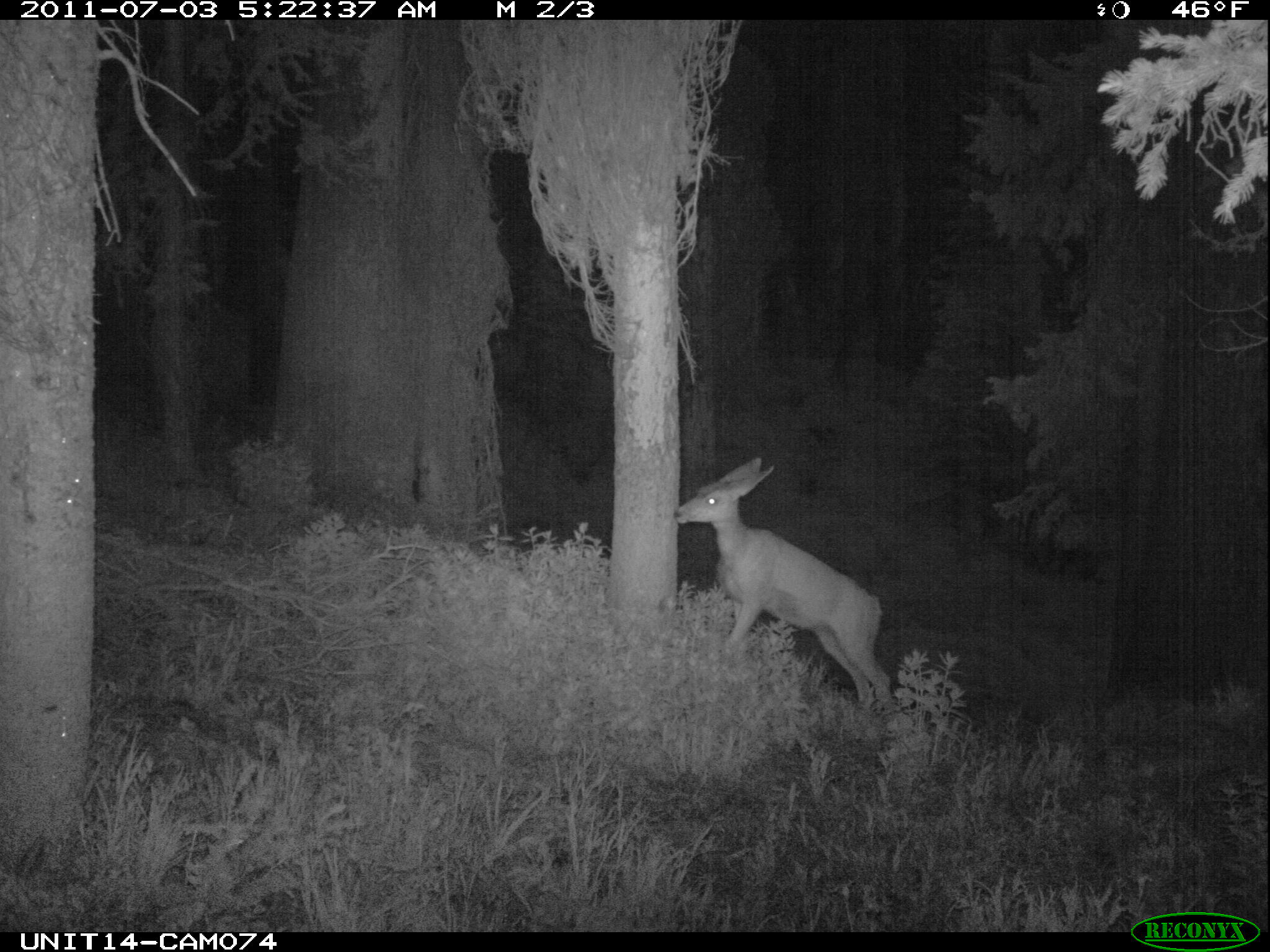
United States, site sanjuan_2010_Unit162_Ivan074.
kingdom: Animalia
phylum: Chordata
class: Mammalia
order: Artiodactyla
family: Cervidae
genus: Odocoileus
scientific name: Odocoileus hemionus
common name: mule deer